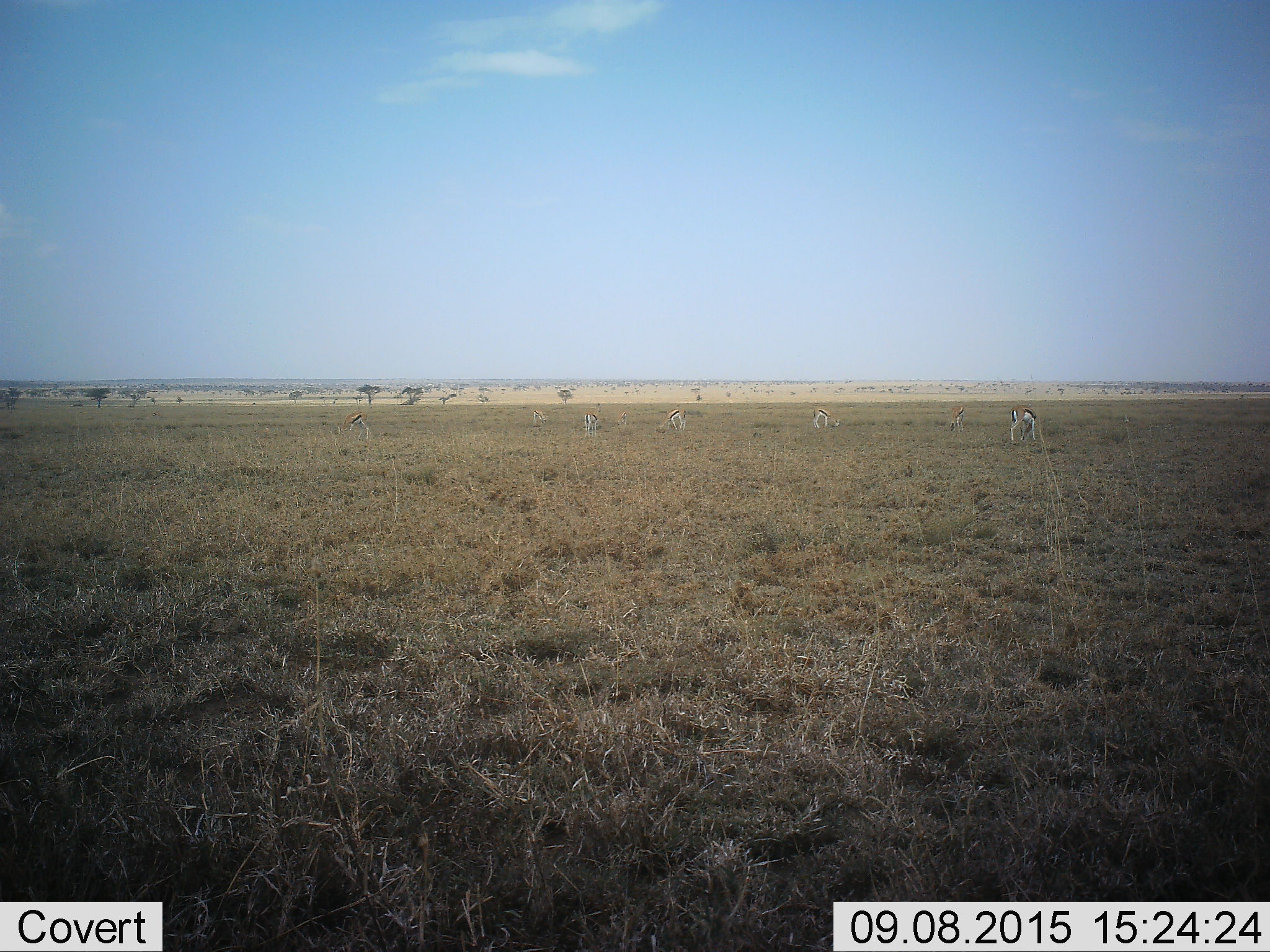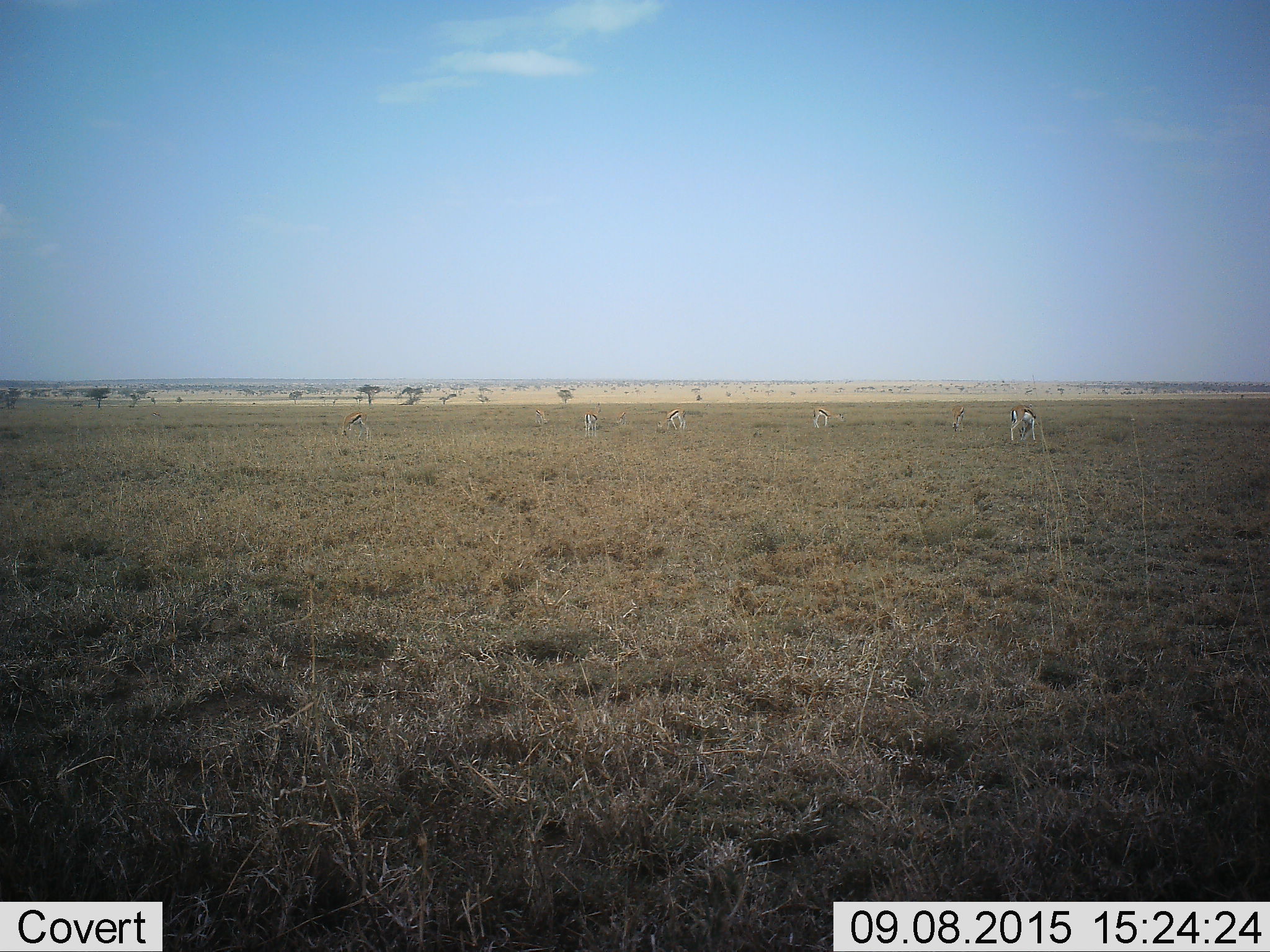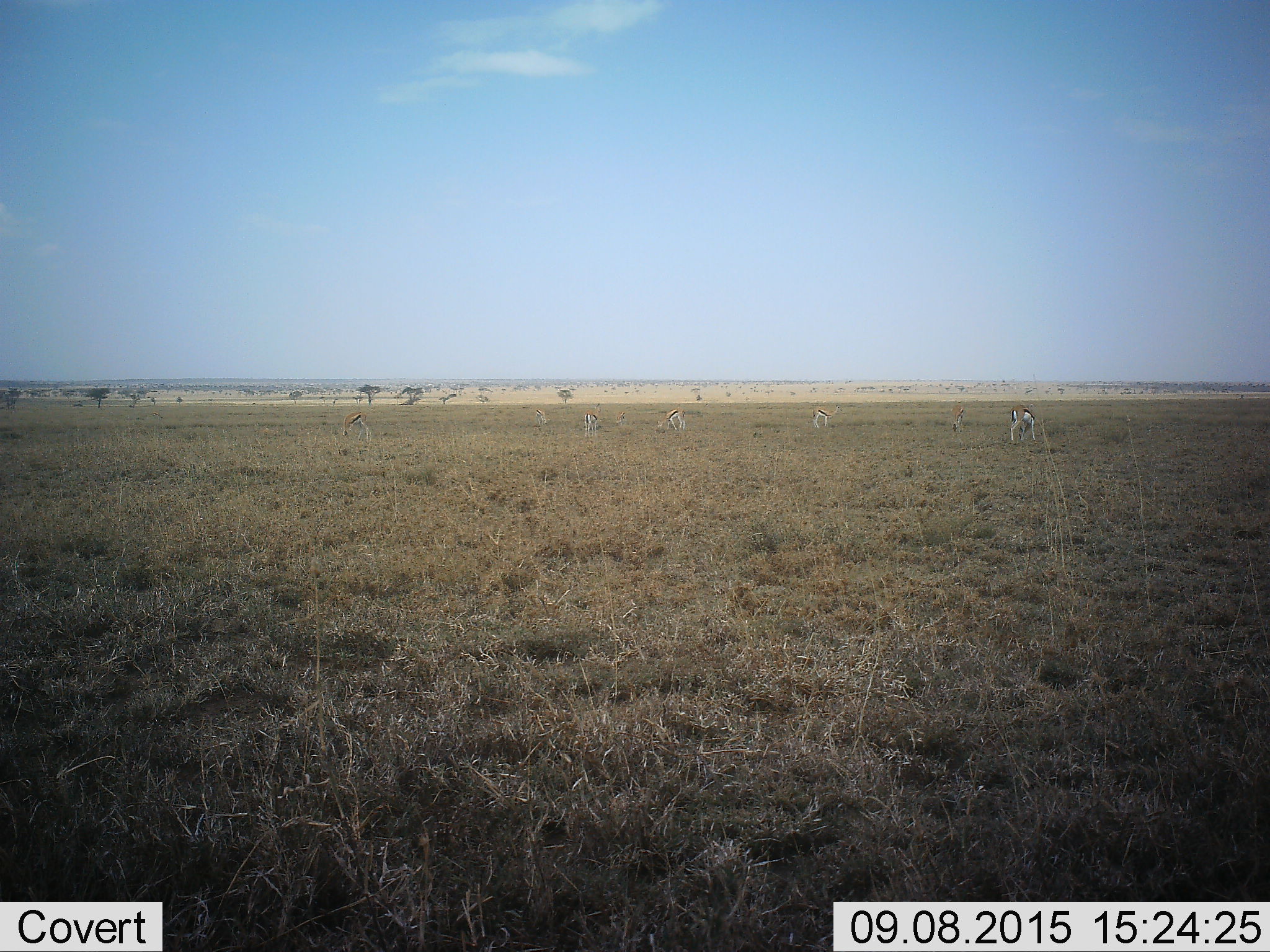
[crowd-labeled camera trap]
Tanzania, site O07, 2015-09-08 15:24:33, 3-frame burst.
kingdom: Animalia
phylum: Chordata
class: Mammalia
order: Artiodactyla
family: Bovidae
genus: Eudorcas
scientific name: Eudorcas thomsonii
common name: thomson's gazelle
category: gazellethomsons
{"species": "gazellethomsons (thomson's gazelle) (Eudorcas thomsonii)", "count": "8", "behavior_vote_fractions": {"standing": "57%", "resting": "0%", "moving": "29%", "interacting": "0%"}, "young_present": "14%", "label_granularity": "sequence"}